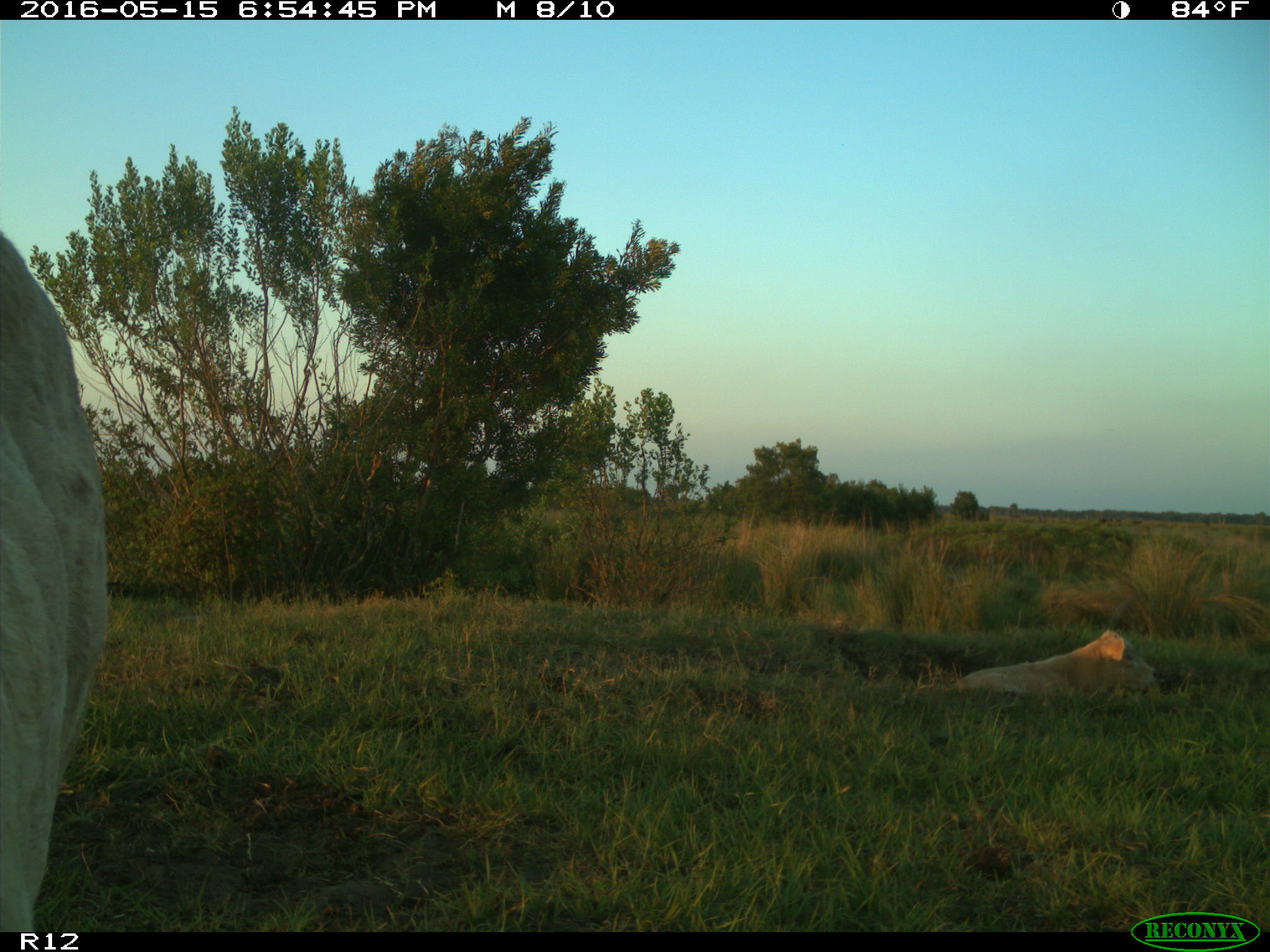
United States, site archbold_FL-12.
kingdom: Animalia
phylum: Chordata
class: Mammalia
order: Artiodactyla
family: Bovidae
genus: Bos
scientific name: Bos taurus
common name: domestic cow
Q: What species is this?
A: Bos taurus (domestic cow).